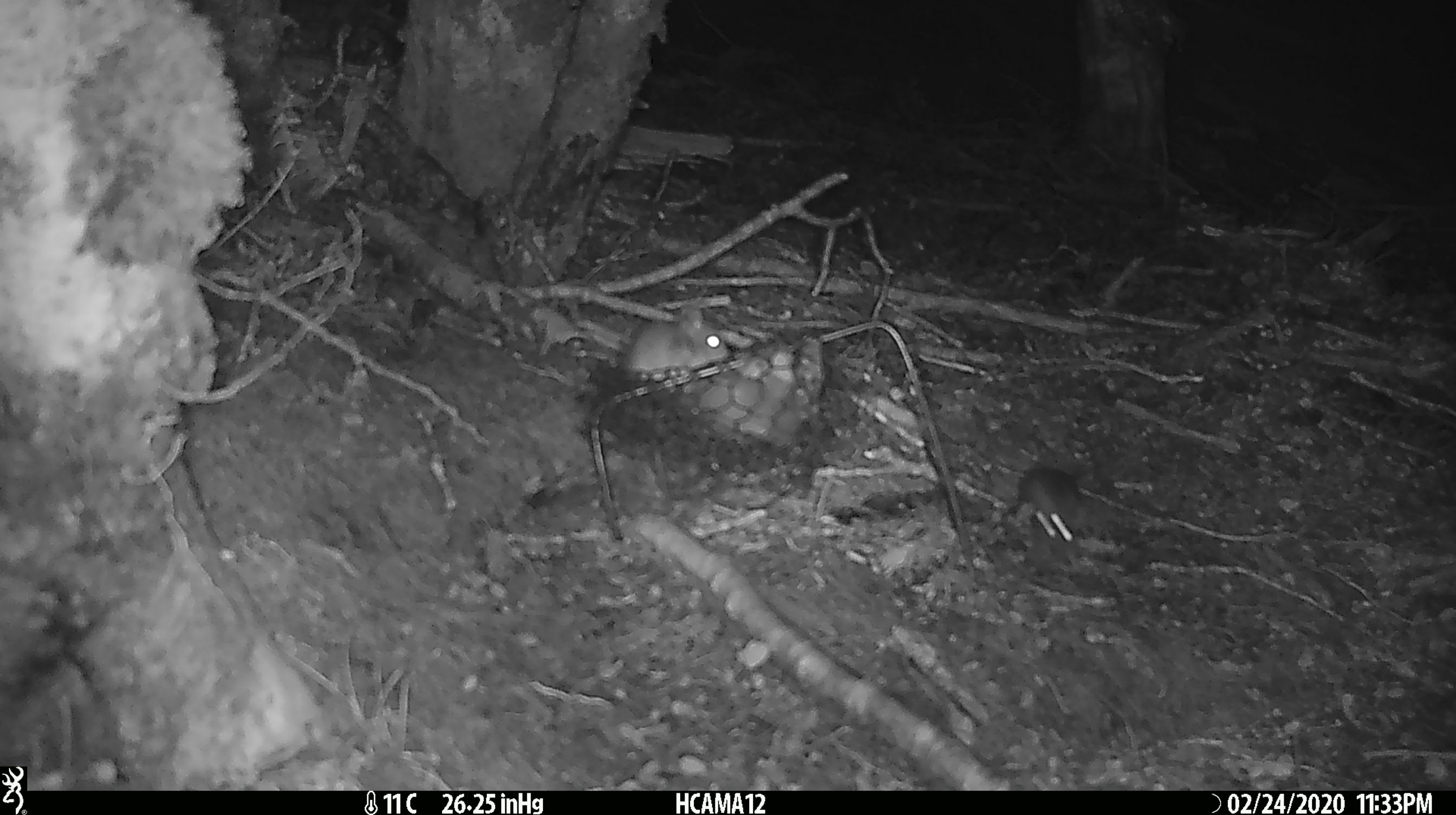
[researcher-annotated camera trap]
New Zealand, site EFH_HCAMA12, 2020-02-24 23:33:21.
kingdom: Animalia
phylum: Chordata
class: Mammalia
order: Rodentia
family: Muridae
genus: Mus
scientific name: Mus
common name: mouse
Mouse (Mus).